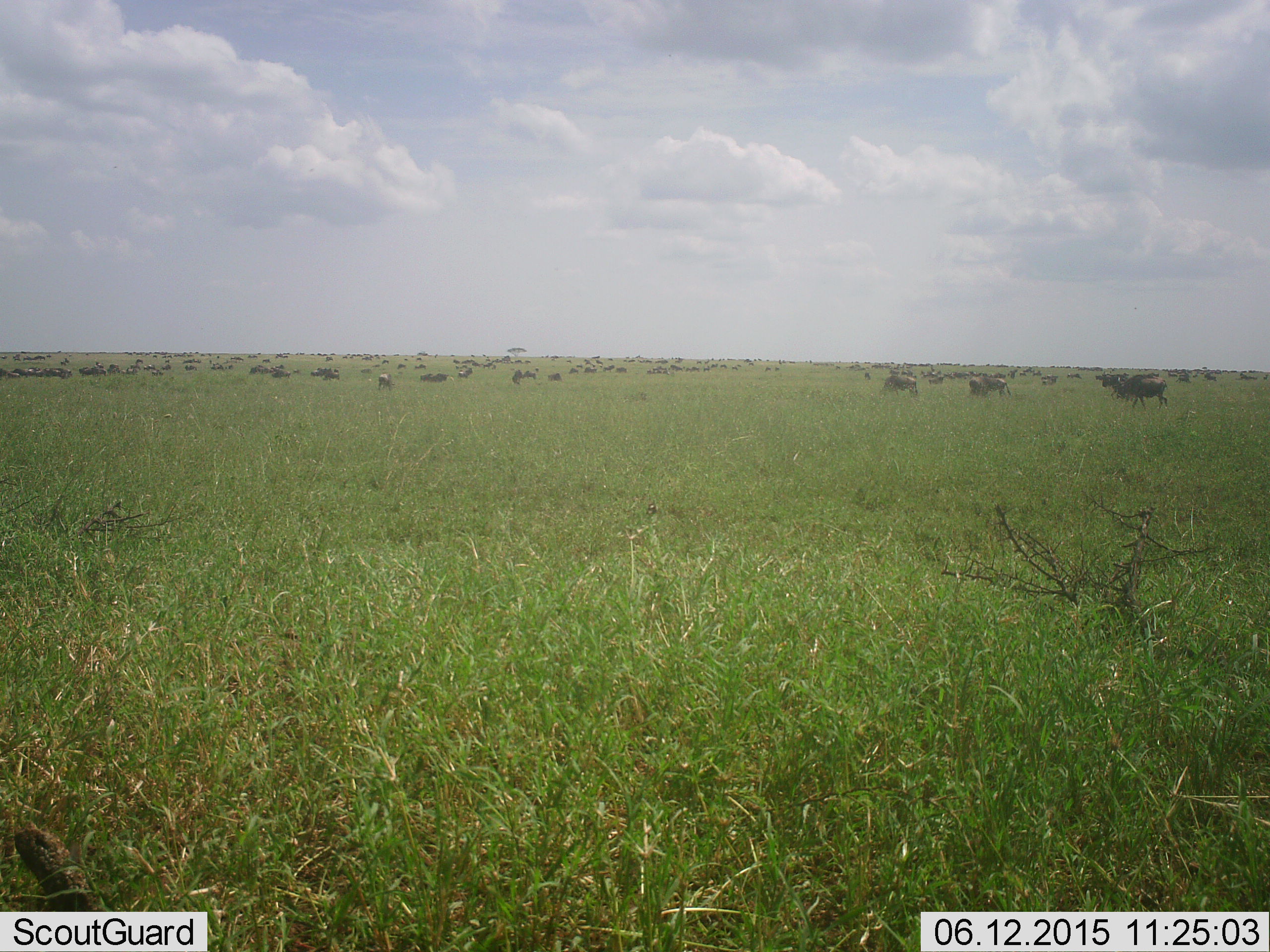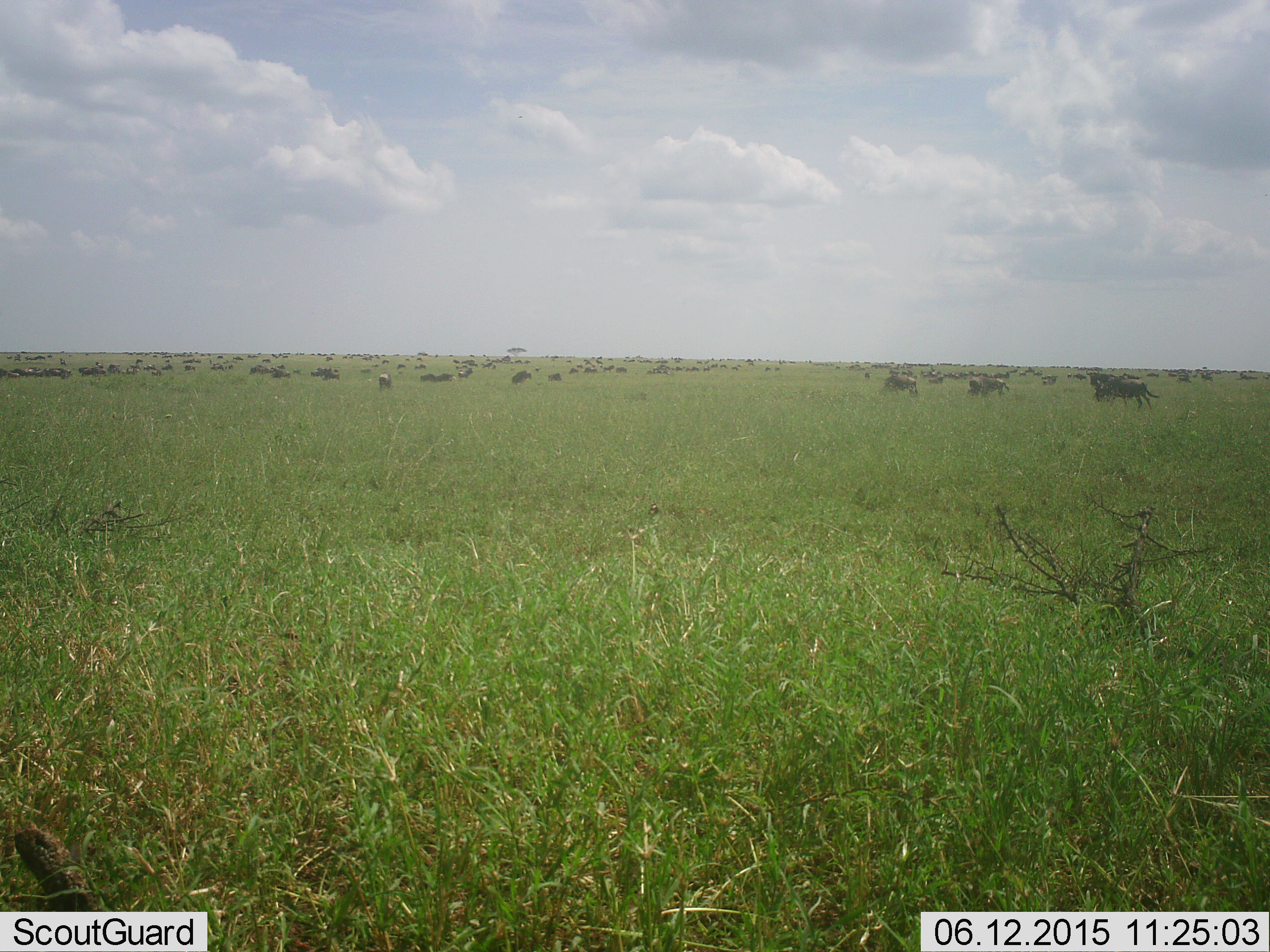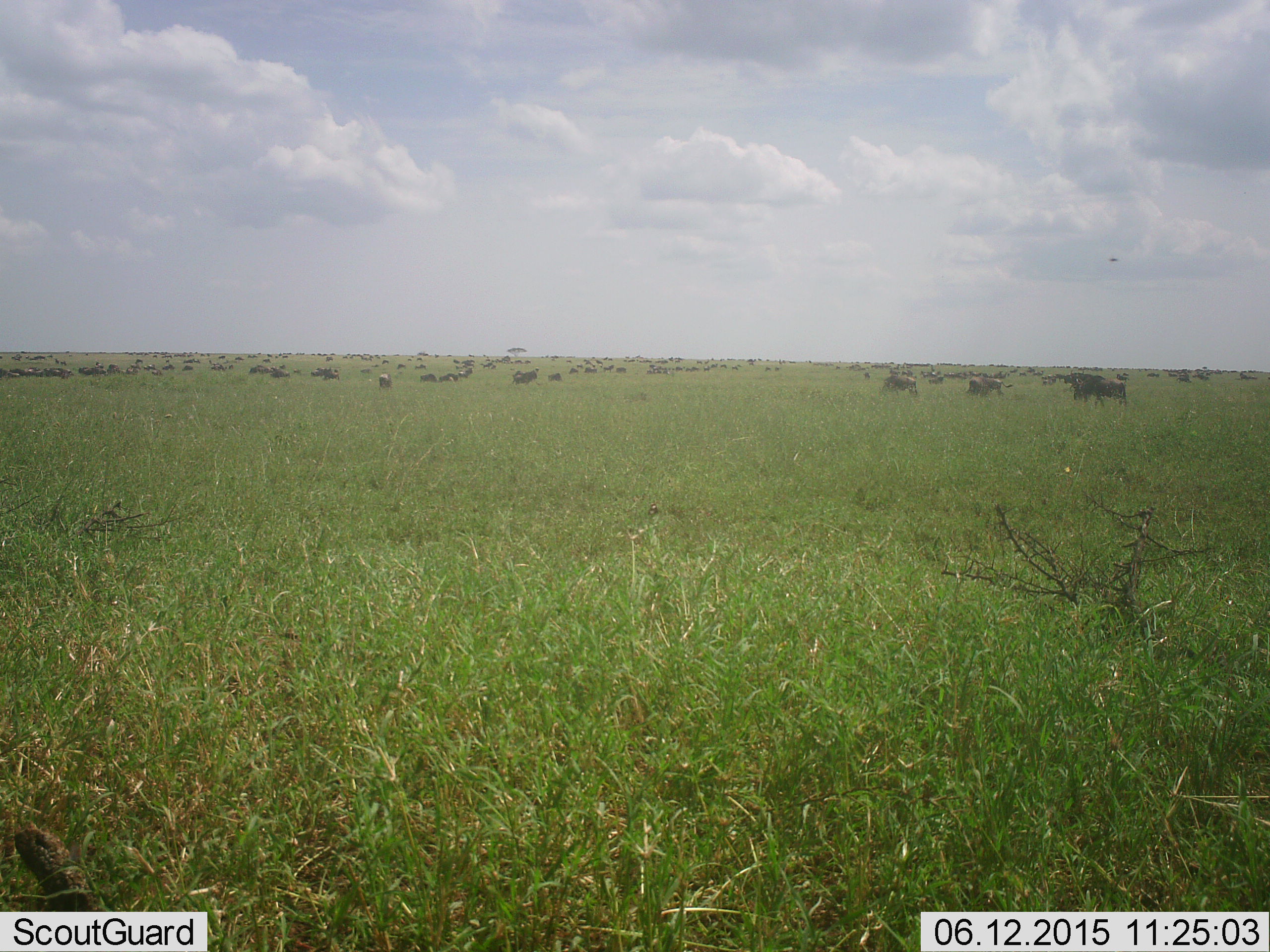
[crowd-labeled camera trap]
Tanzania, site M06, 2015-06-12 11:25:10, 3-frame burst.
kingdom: Animalia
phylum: Chordata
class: Mammalia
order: Artiodactyla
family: Bovidae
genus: Connochaetes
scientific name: Connochaetes taurinus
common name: blue wildebeest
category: wildebeest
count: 51+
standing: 67%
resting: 25%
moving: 67%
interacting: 8%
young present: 8%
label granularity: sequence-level